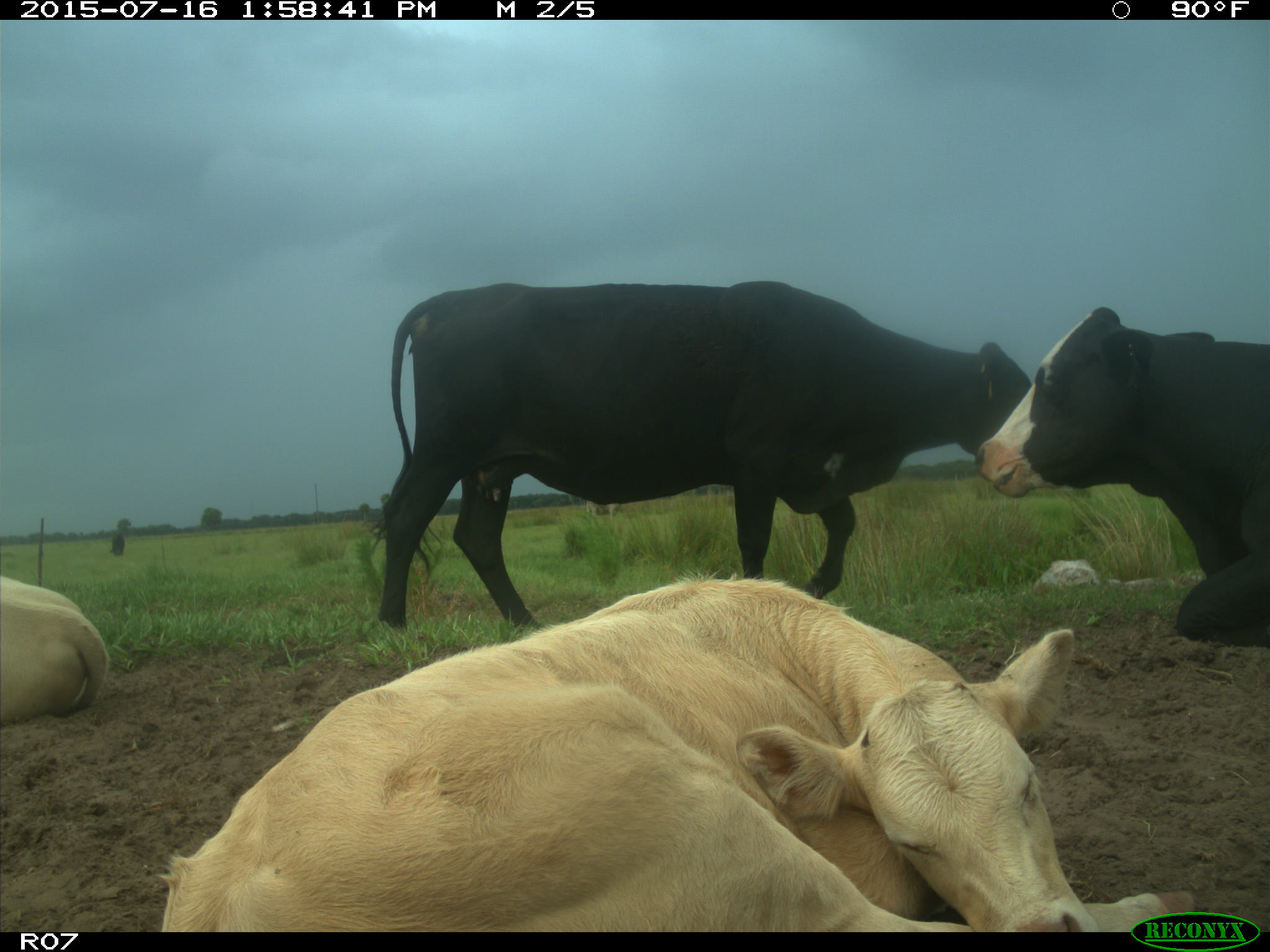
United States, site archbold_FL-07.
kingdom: Animalia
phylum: Chordata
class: Mammalia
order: Artiodactyla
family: Bovidae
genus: Bos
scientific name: Bos taurus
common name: domestic cow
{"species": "Bos taurus (domestic cow)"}